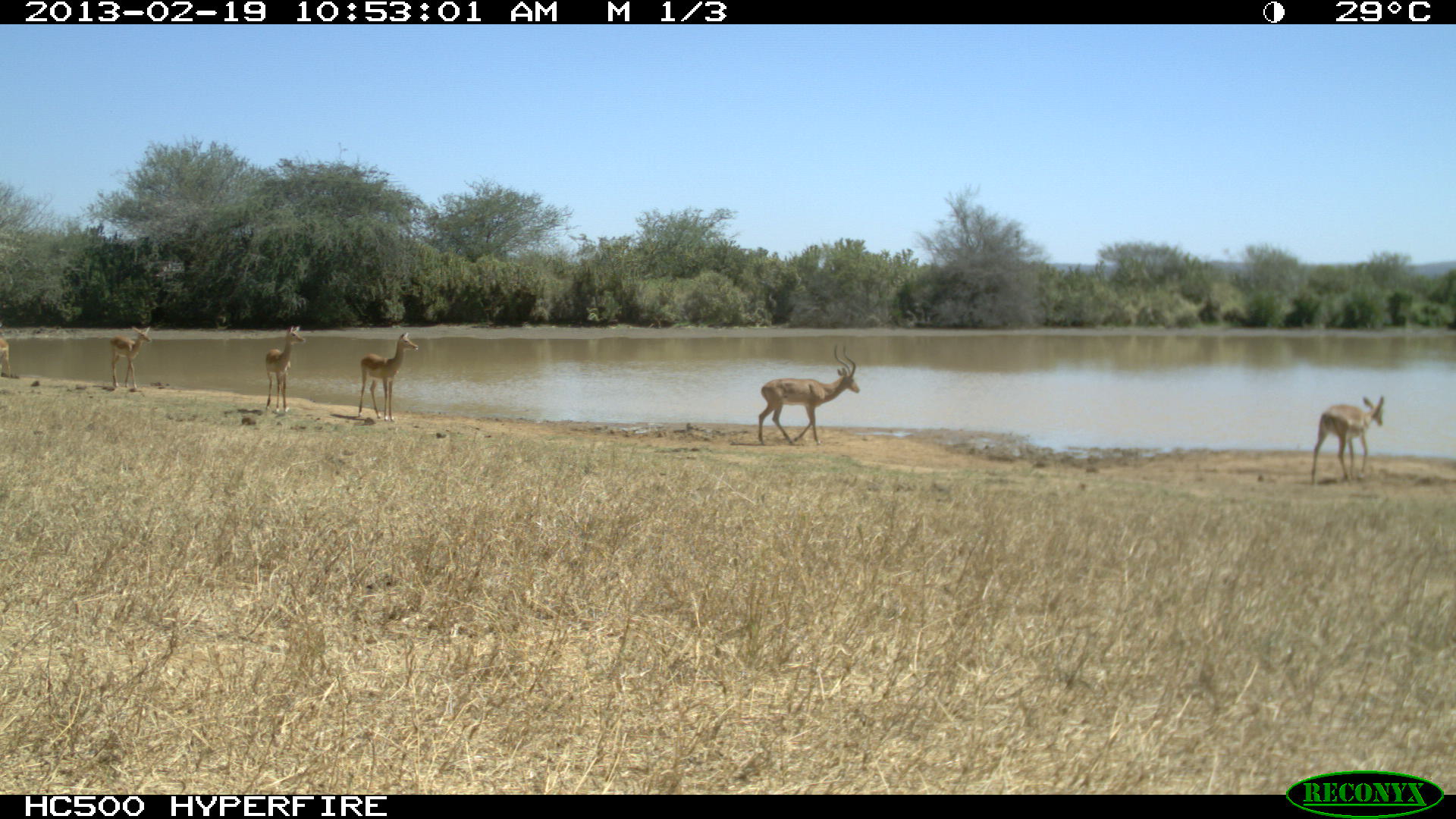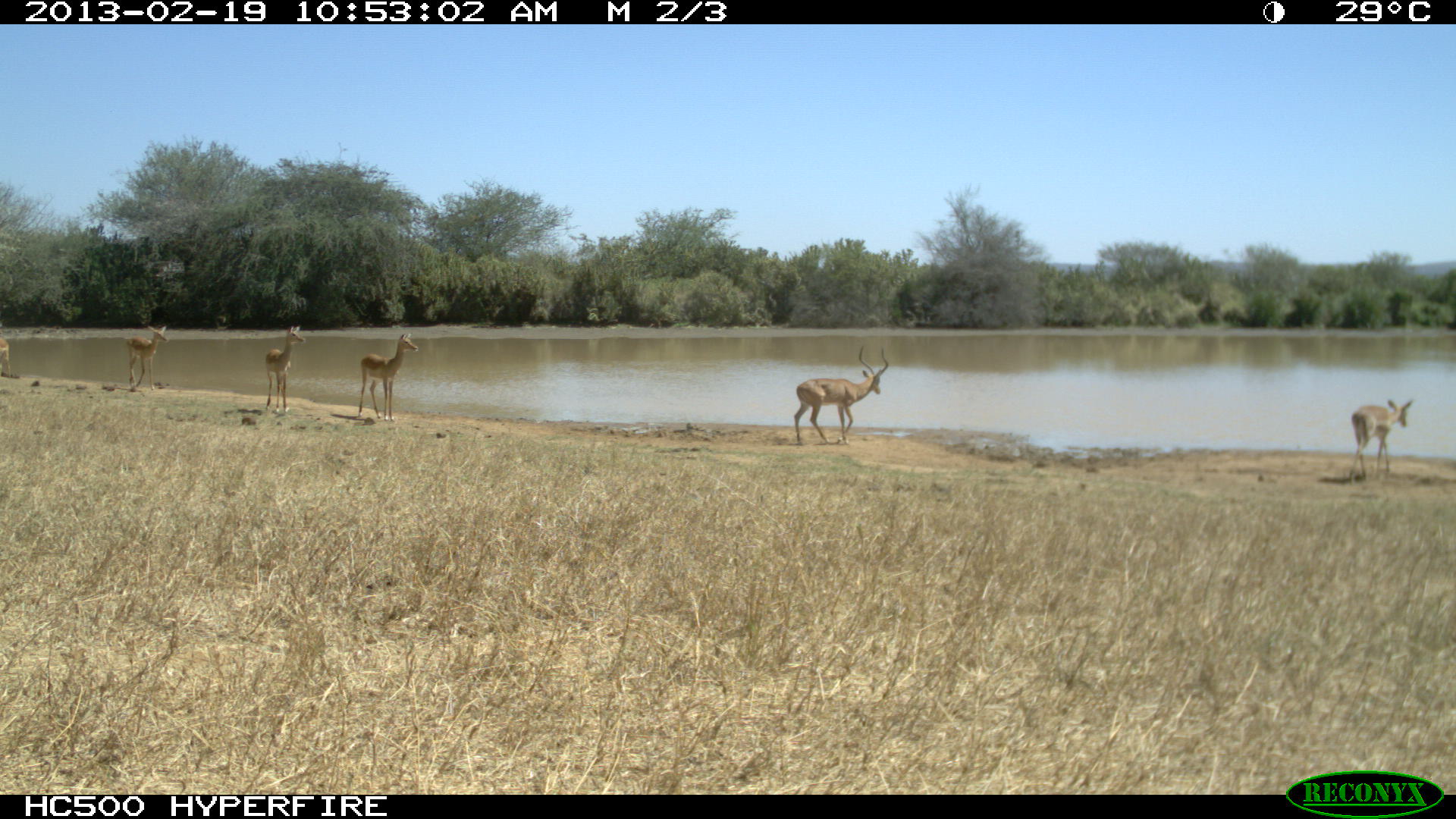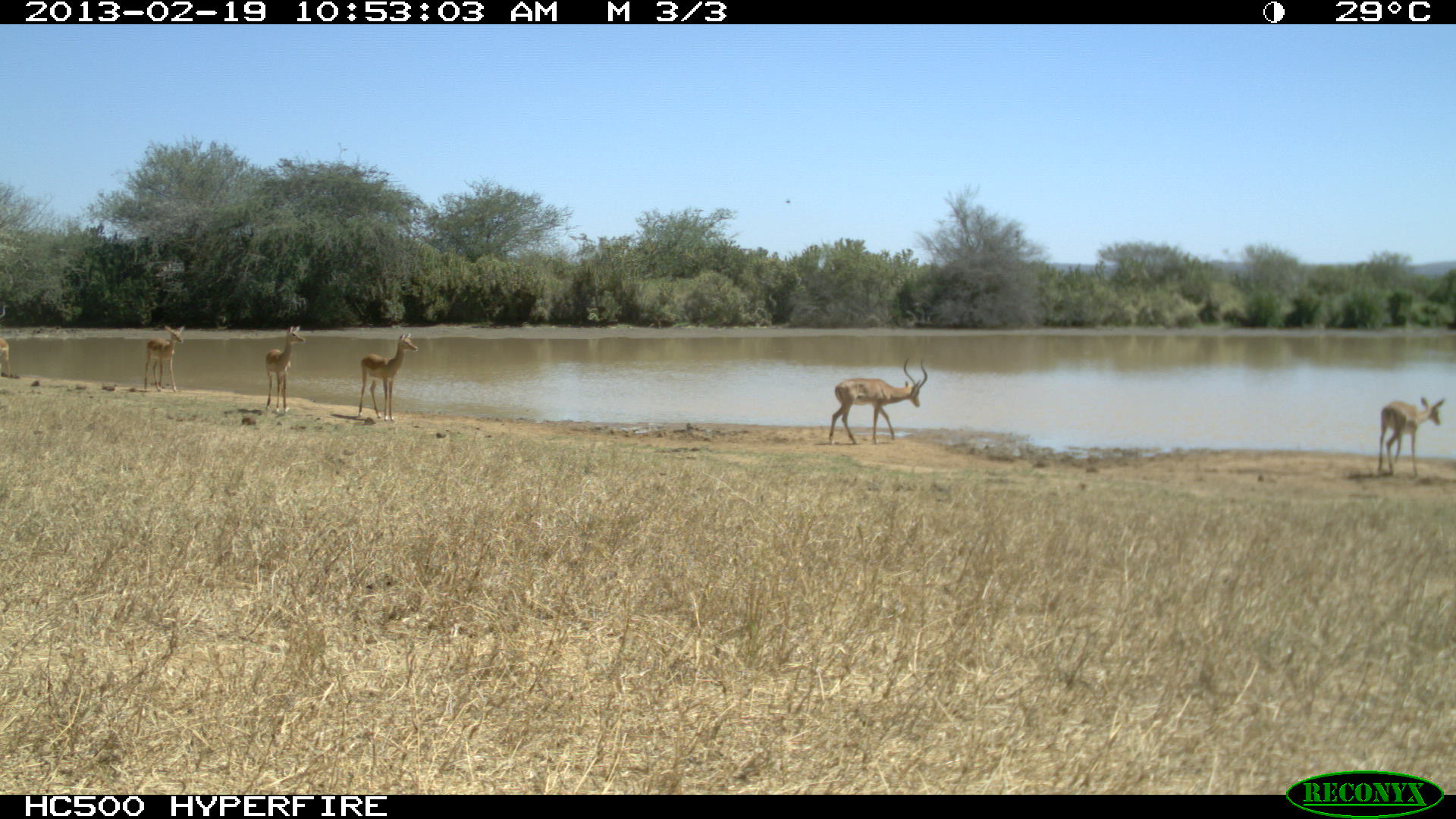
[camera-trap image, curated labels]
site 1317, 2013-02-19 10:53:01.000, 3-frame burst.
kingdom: Animalia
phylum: Chordata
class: Mammalia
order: Artiodactyla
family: Bovidae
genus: Aepyceros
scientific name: Aepyceros melampus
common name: impala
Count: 6.